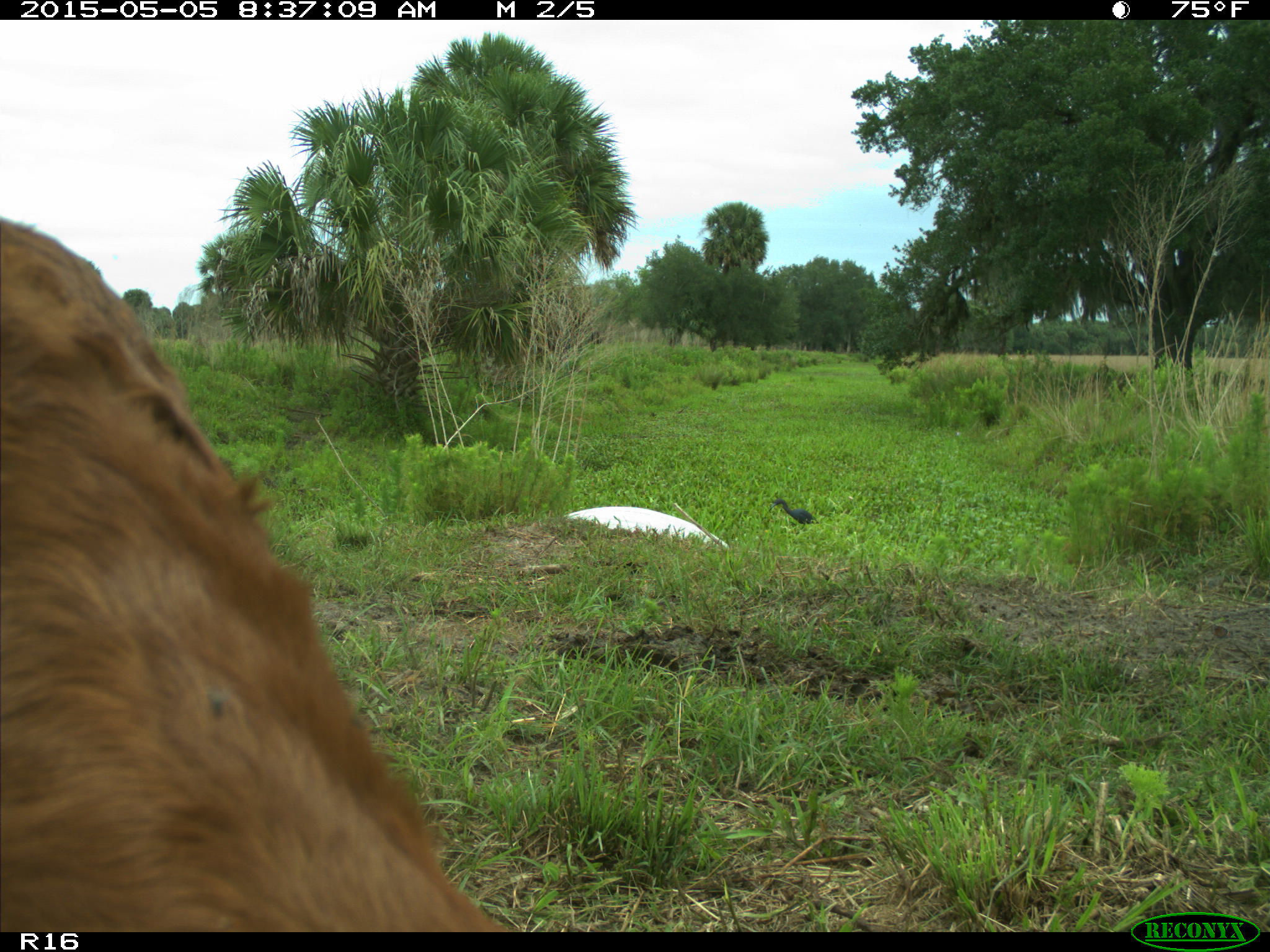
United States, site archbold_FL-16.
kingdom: Animalia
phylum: Chordata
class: Mammalia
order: Artiodactyla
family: Bovidae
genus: Bos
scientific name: Bos taurus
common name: domestic cow